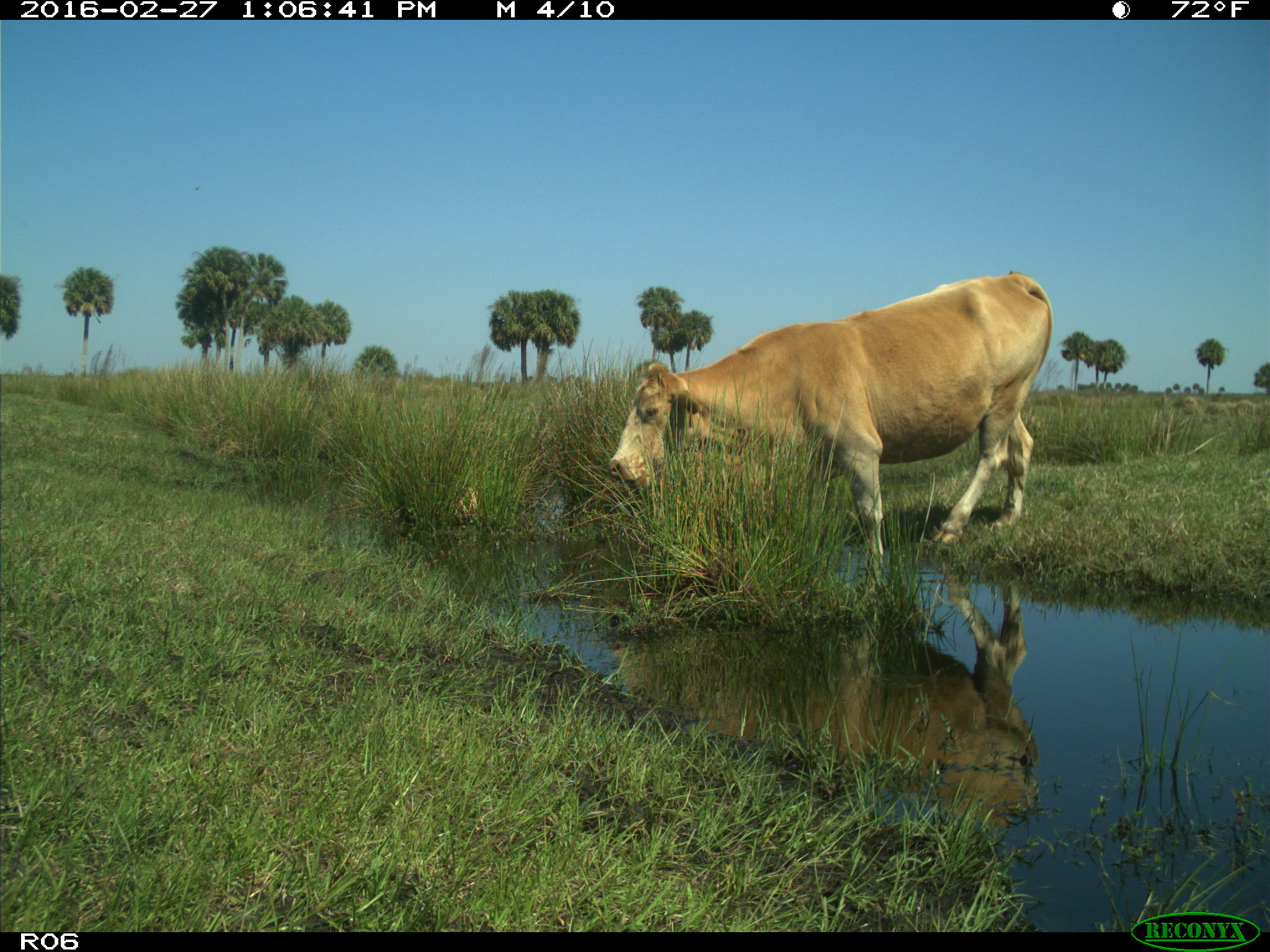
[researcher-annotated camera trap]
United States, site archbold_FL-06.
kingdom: Animalia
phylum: Chordata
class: Mammalia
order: Artiodactyla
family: Bovidae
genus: Bos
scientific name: Bos taurus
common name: domestic cow